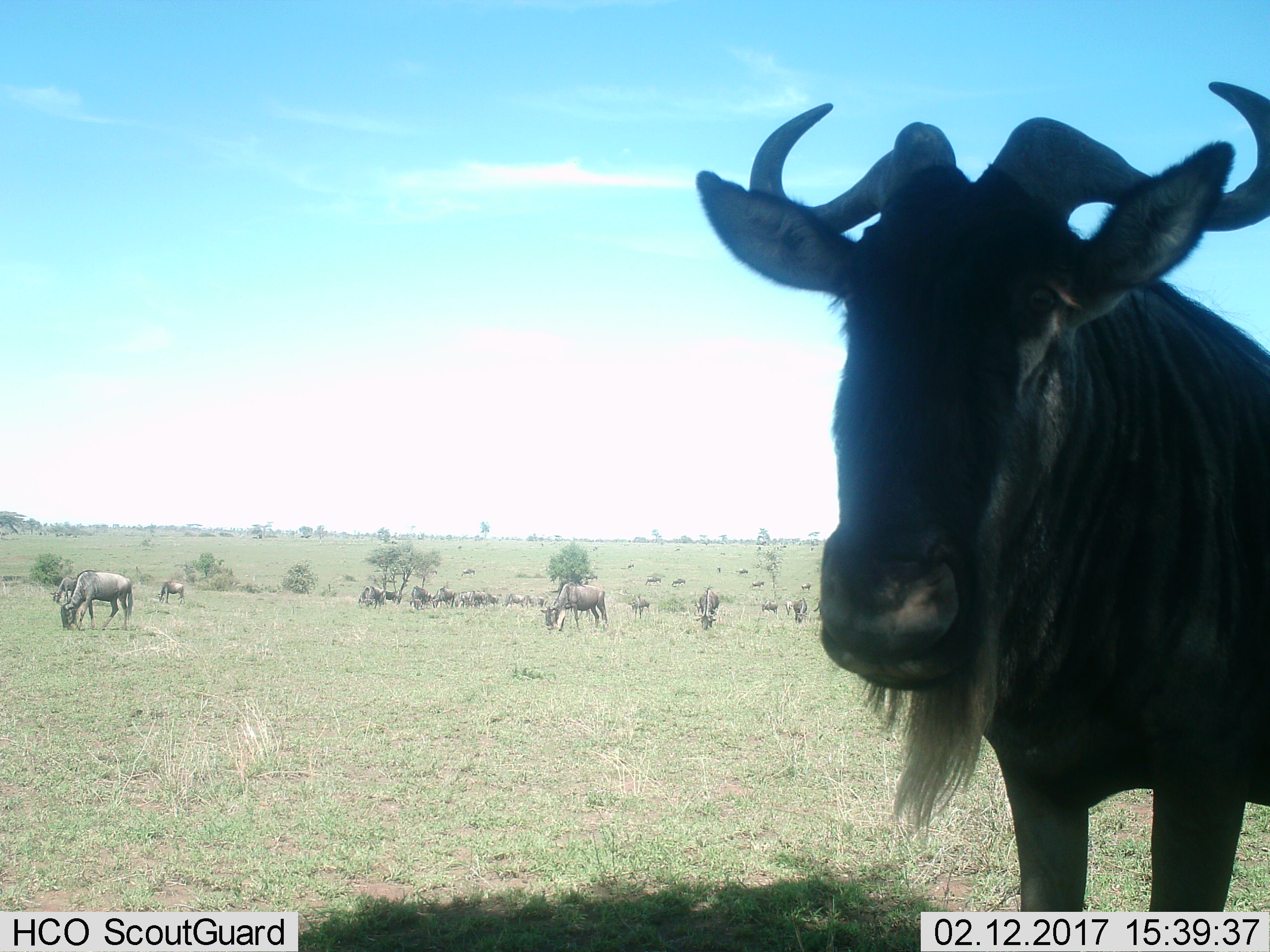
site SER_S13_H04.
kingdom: Animalia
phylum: Chordata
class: Mammalia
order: Artiodactyla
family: Bovidae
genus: Connochaetes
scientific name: Connochaetes taurinus taurinus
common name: blue wildebeest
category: wildebeestblue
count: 11-50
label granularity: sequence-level